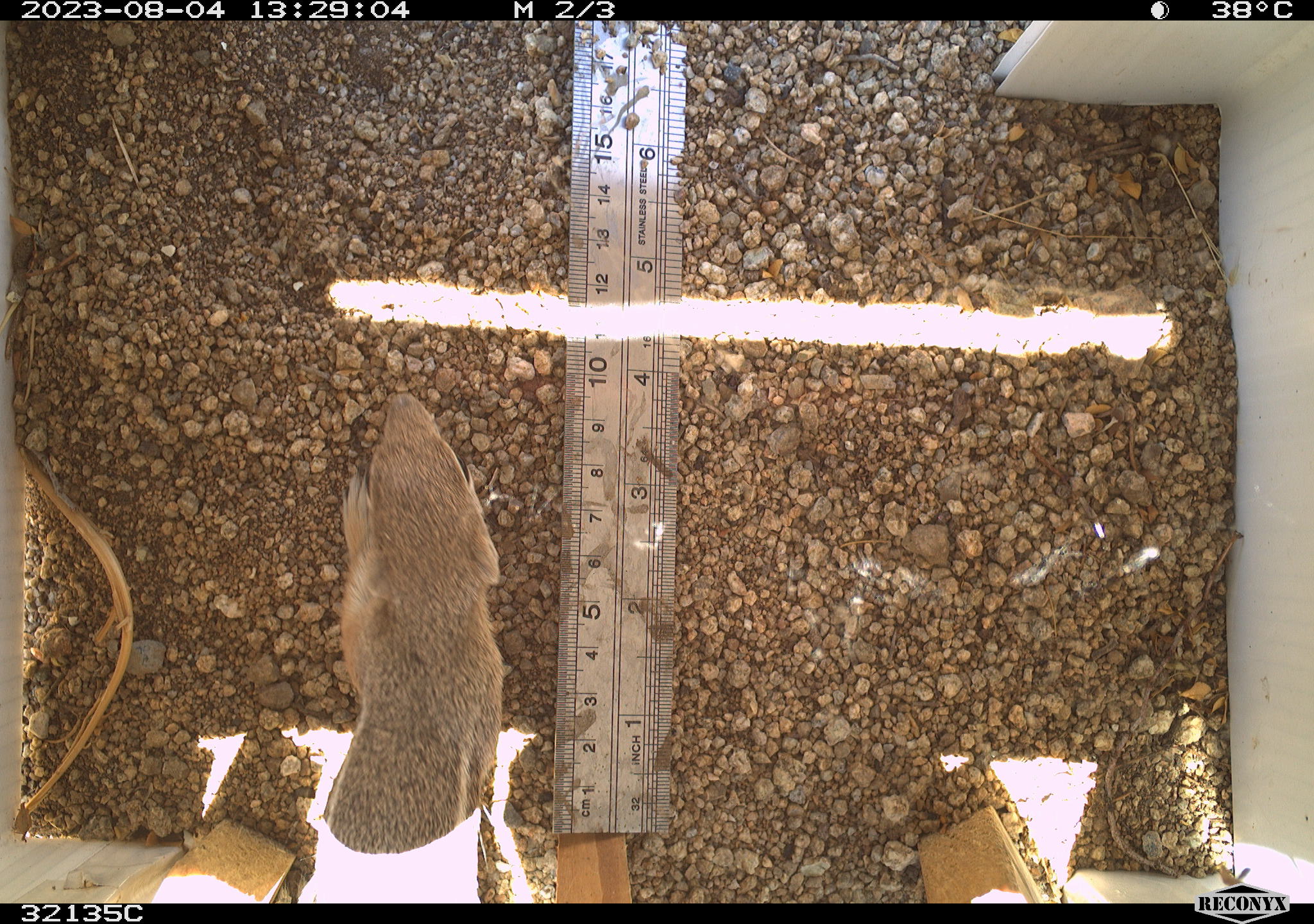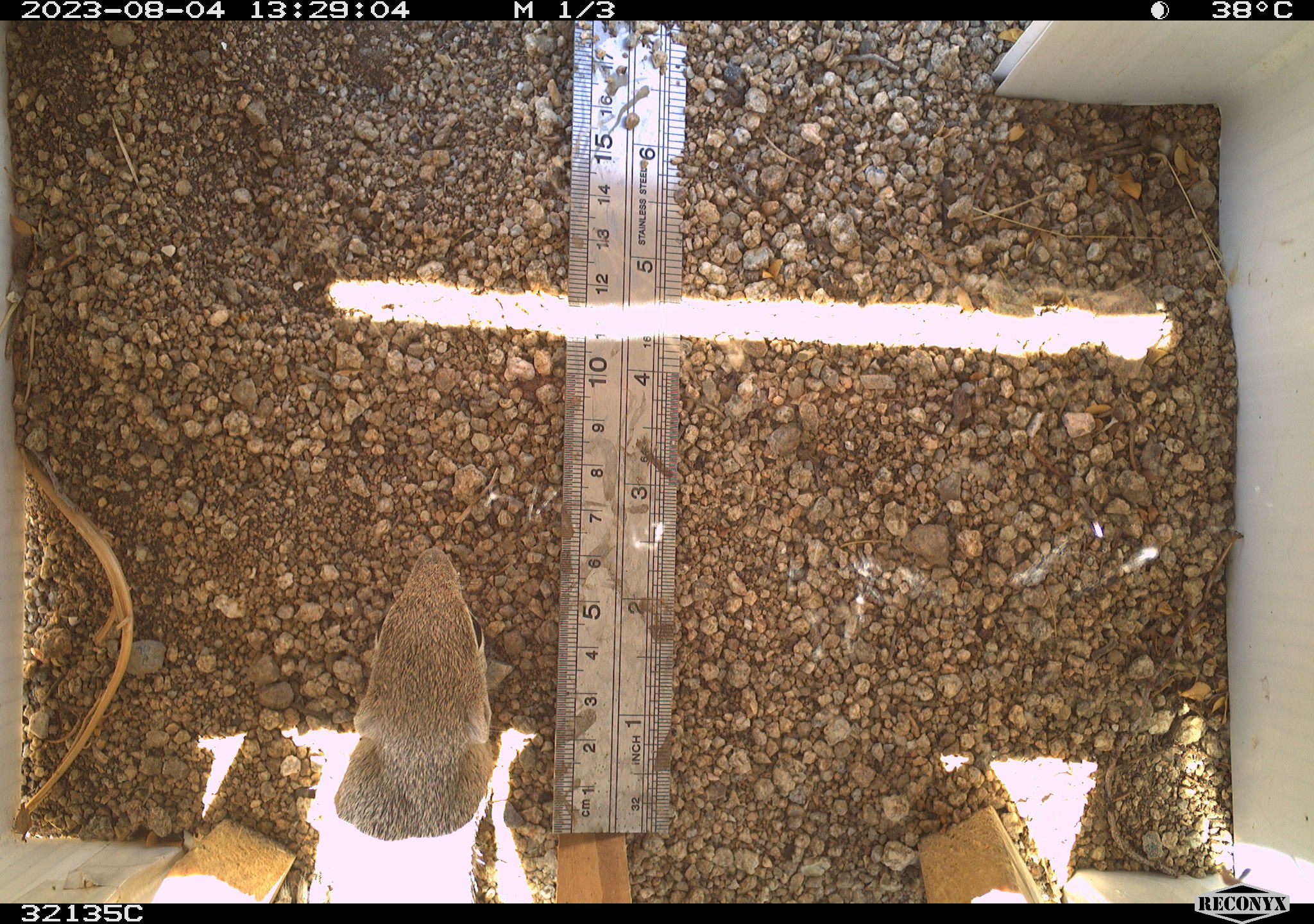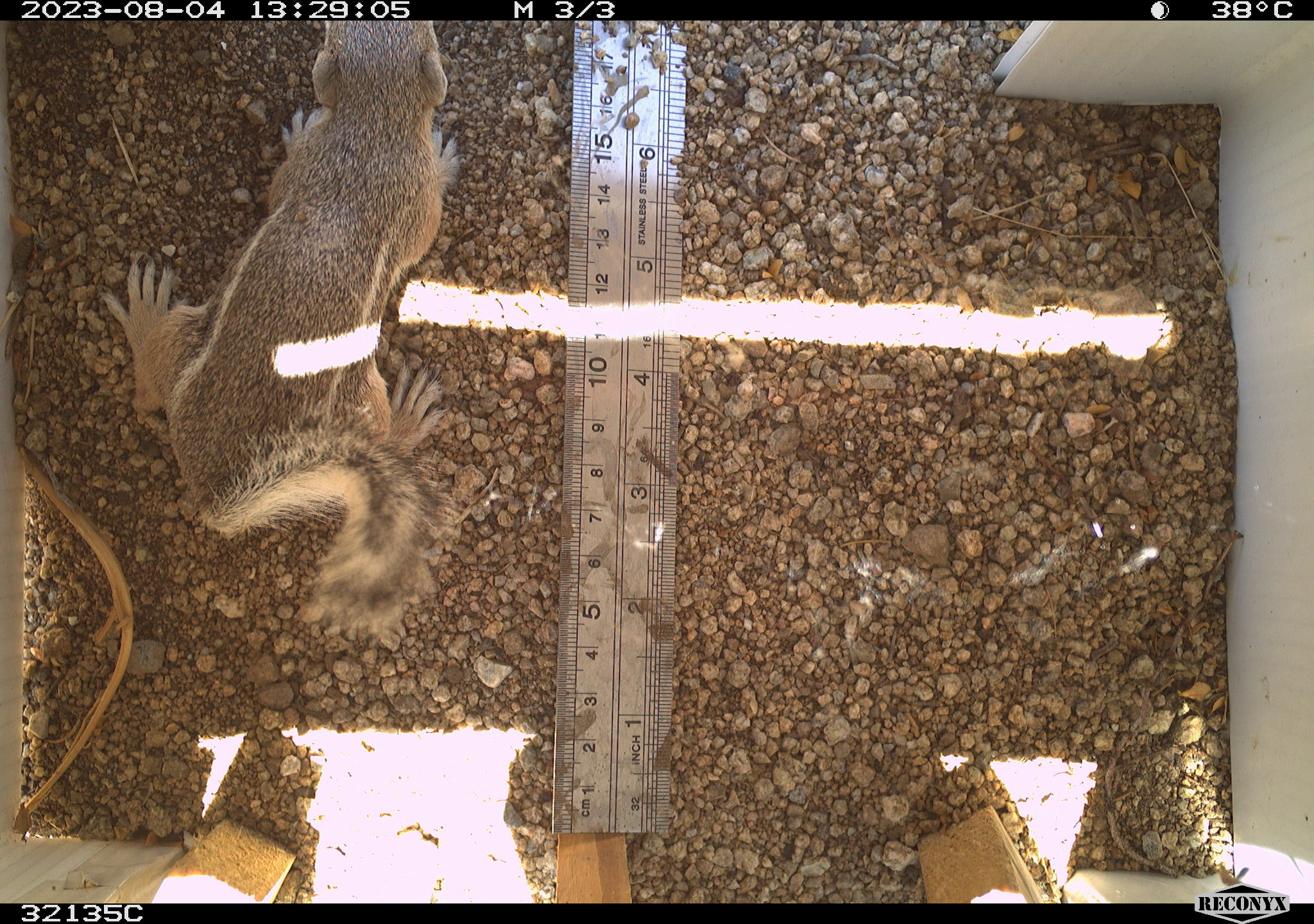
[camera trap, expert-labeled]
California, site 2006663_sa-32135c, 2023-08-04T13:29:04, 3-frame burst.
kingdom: Animalia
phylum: Chordata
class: Mammalia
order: Rodentia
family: Sciuridae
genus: Ammospermophilus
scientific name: Ammospermophilus leucurus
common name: white-tailed antelope squirrel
White-tailed antelope squirrel (Ammospermophilus leucurus).